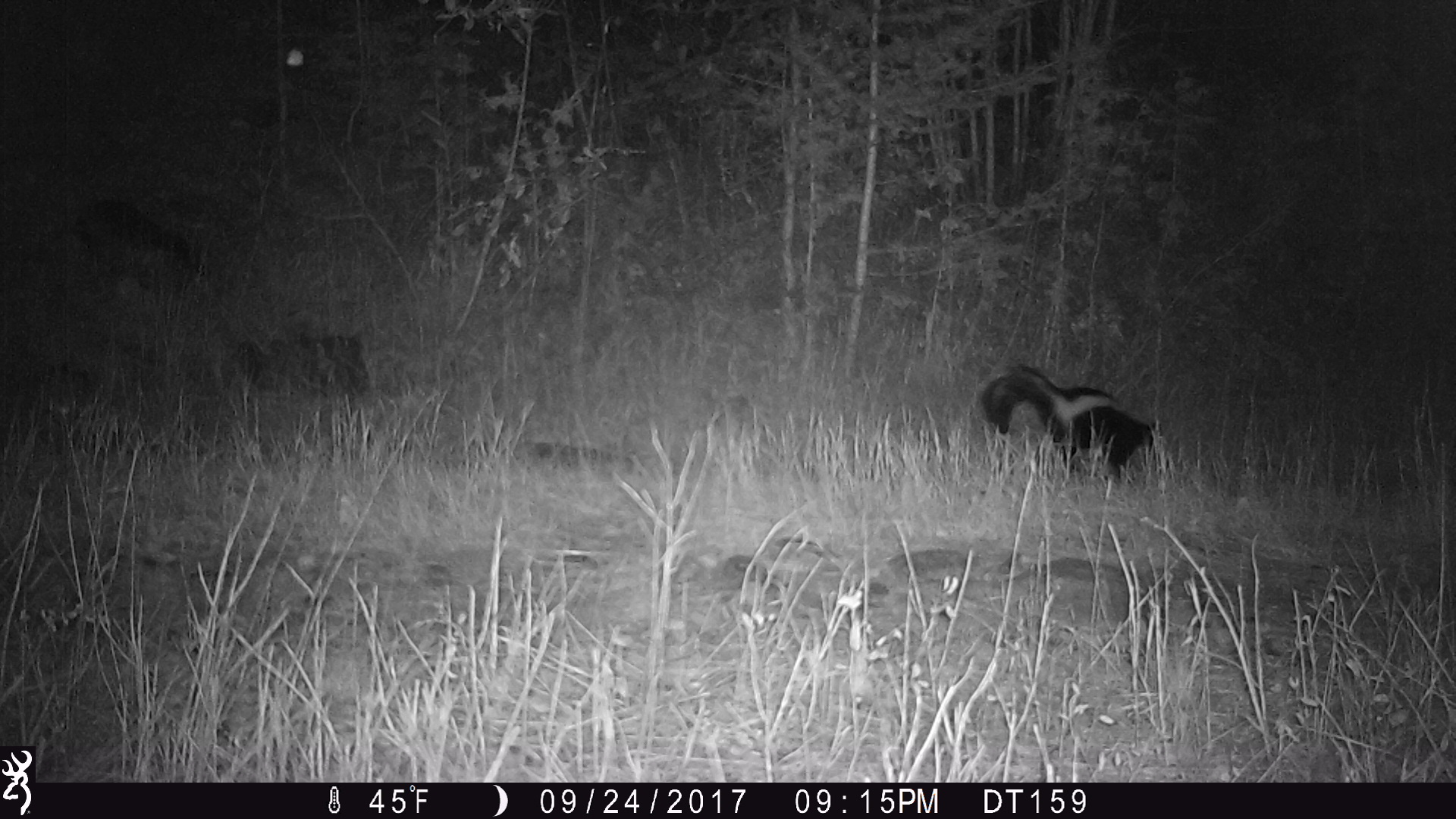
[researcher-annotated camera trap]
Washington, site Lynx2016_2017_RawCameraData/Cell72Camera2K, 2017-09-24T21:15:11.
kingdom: Animalia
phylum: Chordata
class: Mammalia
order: Carnivora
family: Mephitidae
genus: Mephitis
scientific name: Mephitis mephitis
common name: striped skunk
Mephitis mephitis (striped skunk). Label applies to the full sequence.